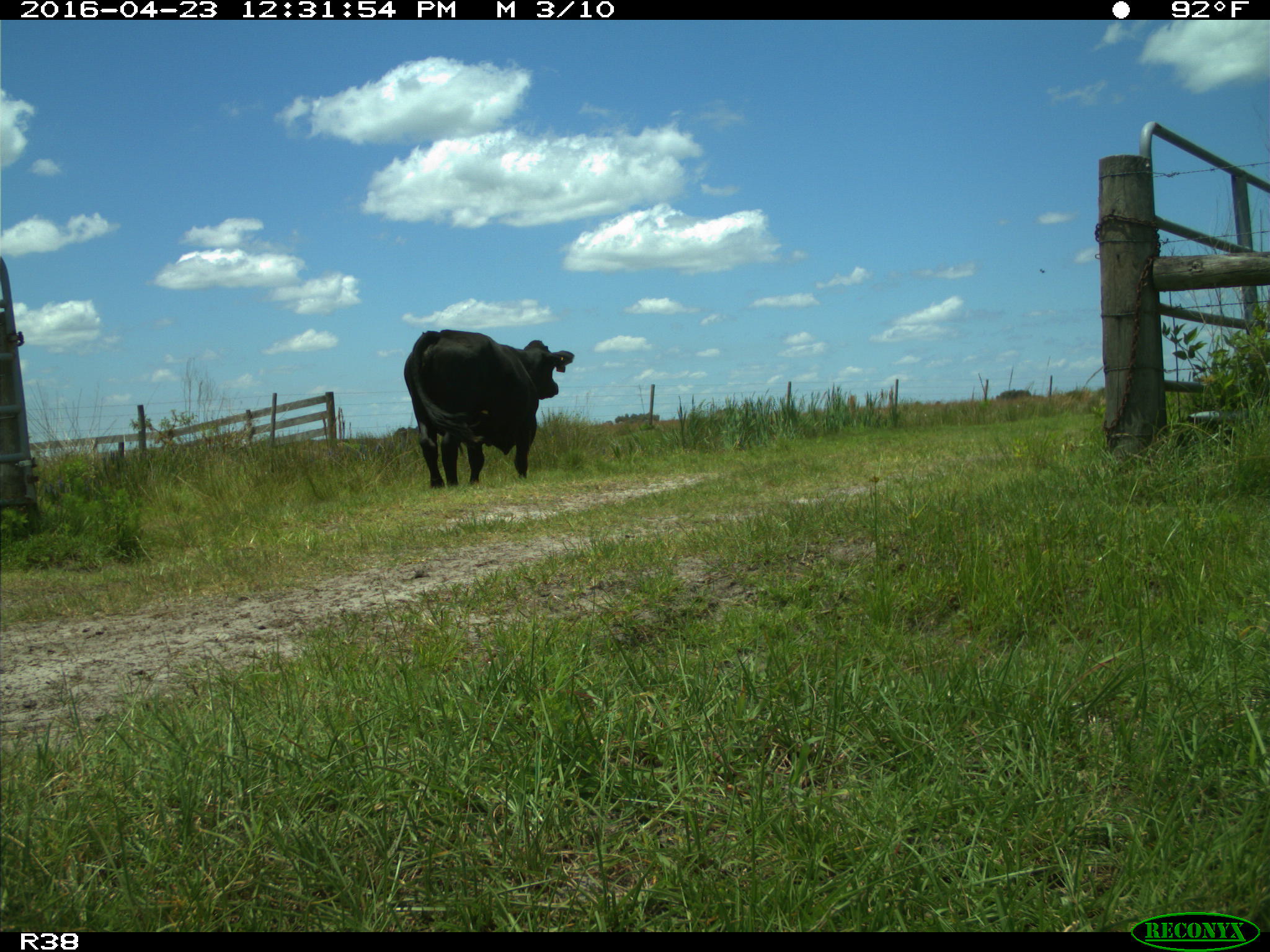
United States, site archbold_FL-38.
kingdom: Animalia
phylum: Chordata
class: Mammalia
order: Artiodactyla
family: Bovidae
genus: Bos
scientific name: Bos taurus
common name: domestic cow